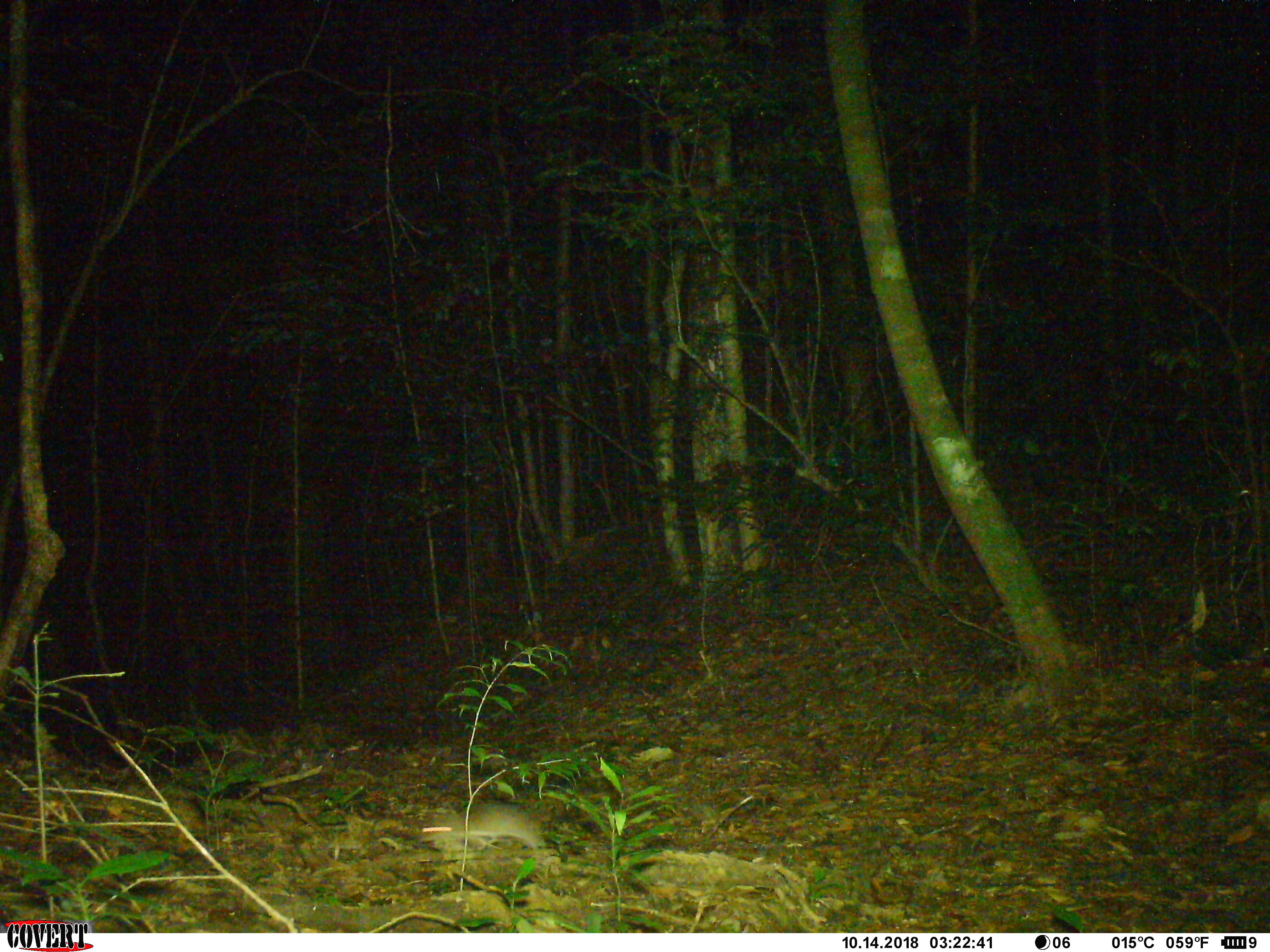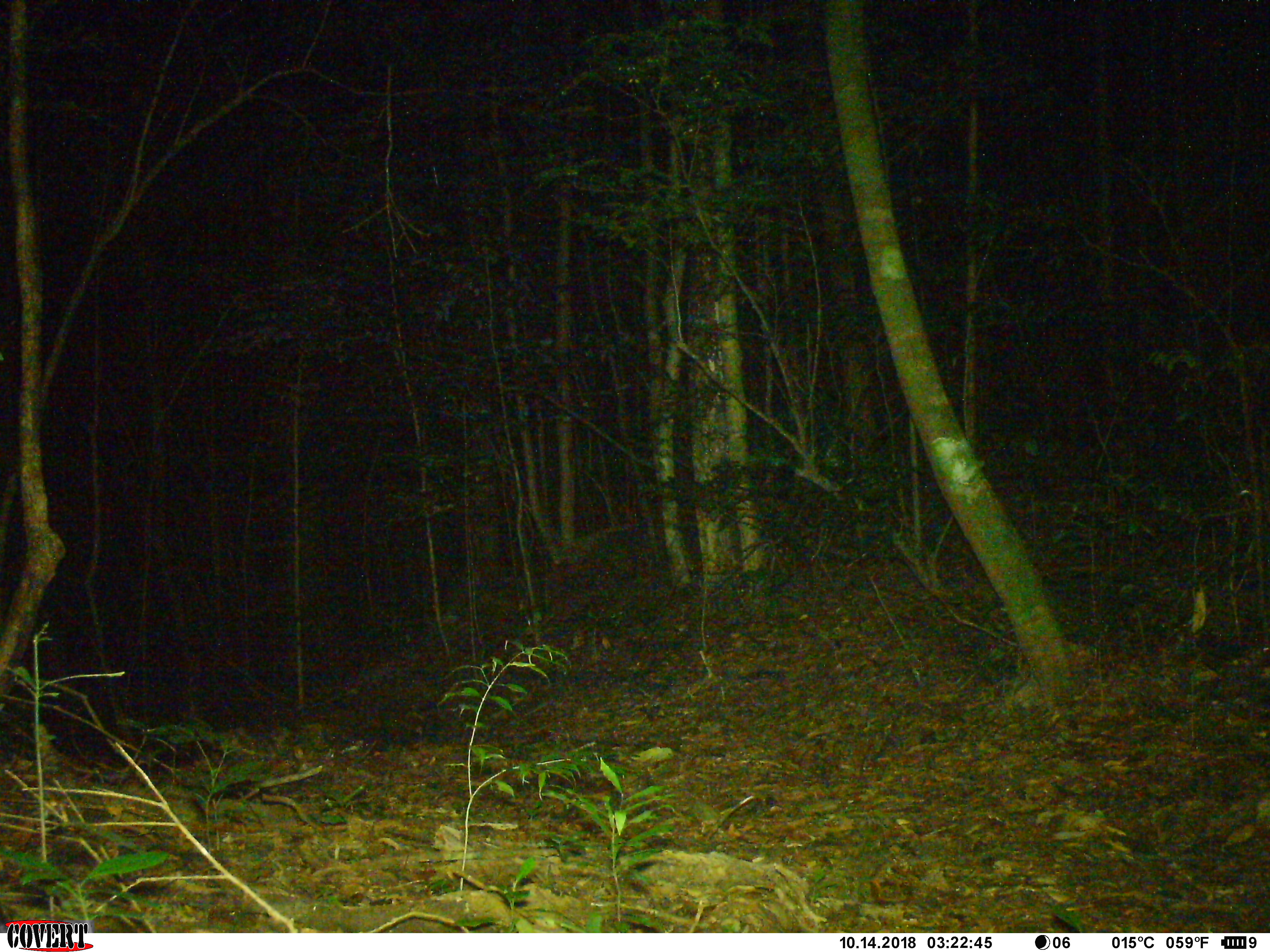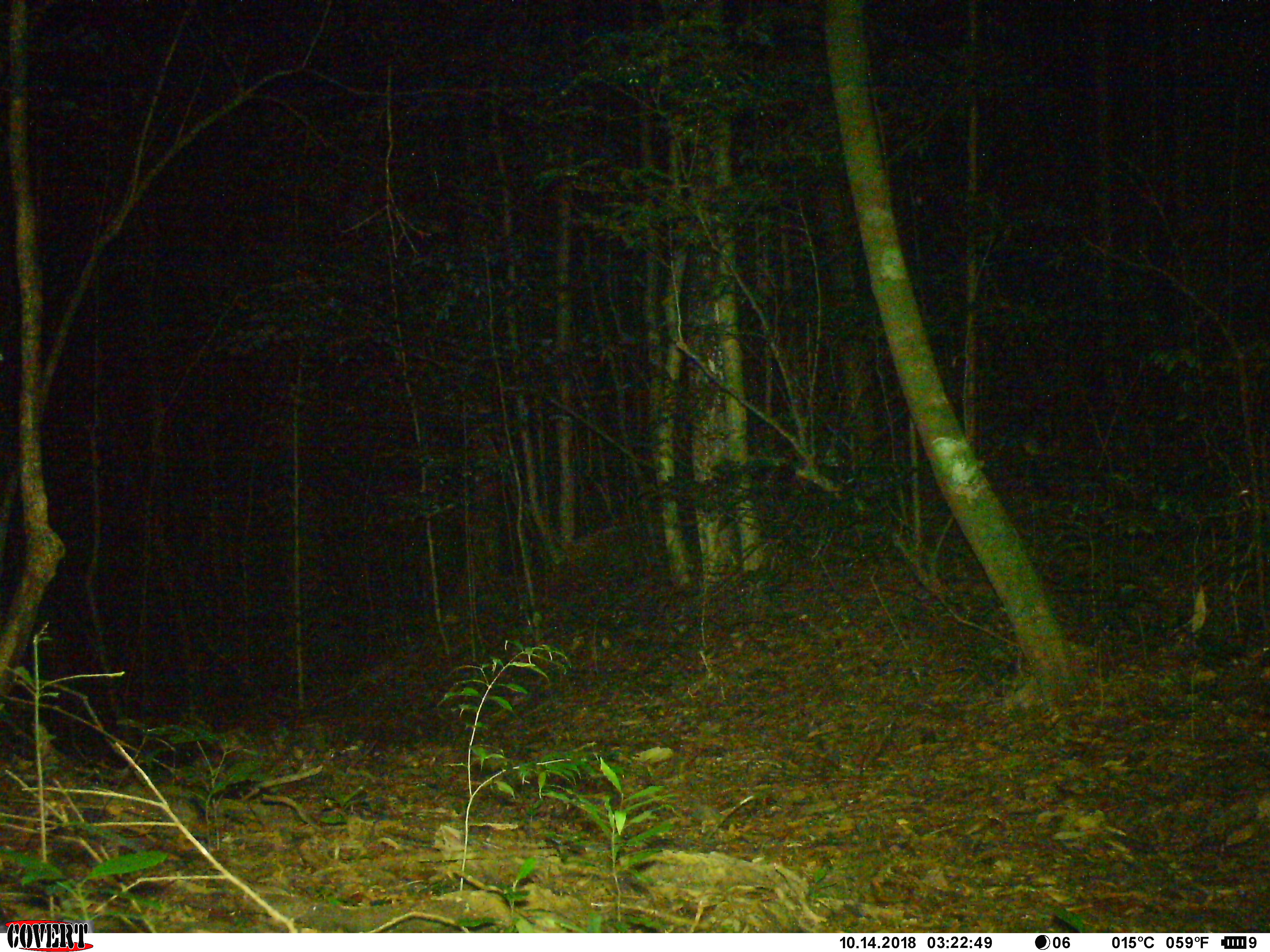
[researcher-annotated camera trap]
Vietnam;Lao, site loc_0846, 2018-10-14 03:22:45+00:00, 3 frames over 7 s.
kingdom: Animalia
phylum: Chordata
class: Mammalia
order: Rodentia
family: Muridae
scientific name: Muridae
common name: old-world mice and rats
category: unidentified murid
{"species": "unidentified murid (old-world mice and rats) (Muridae)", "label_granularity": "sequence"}